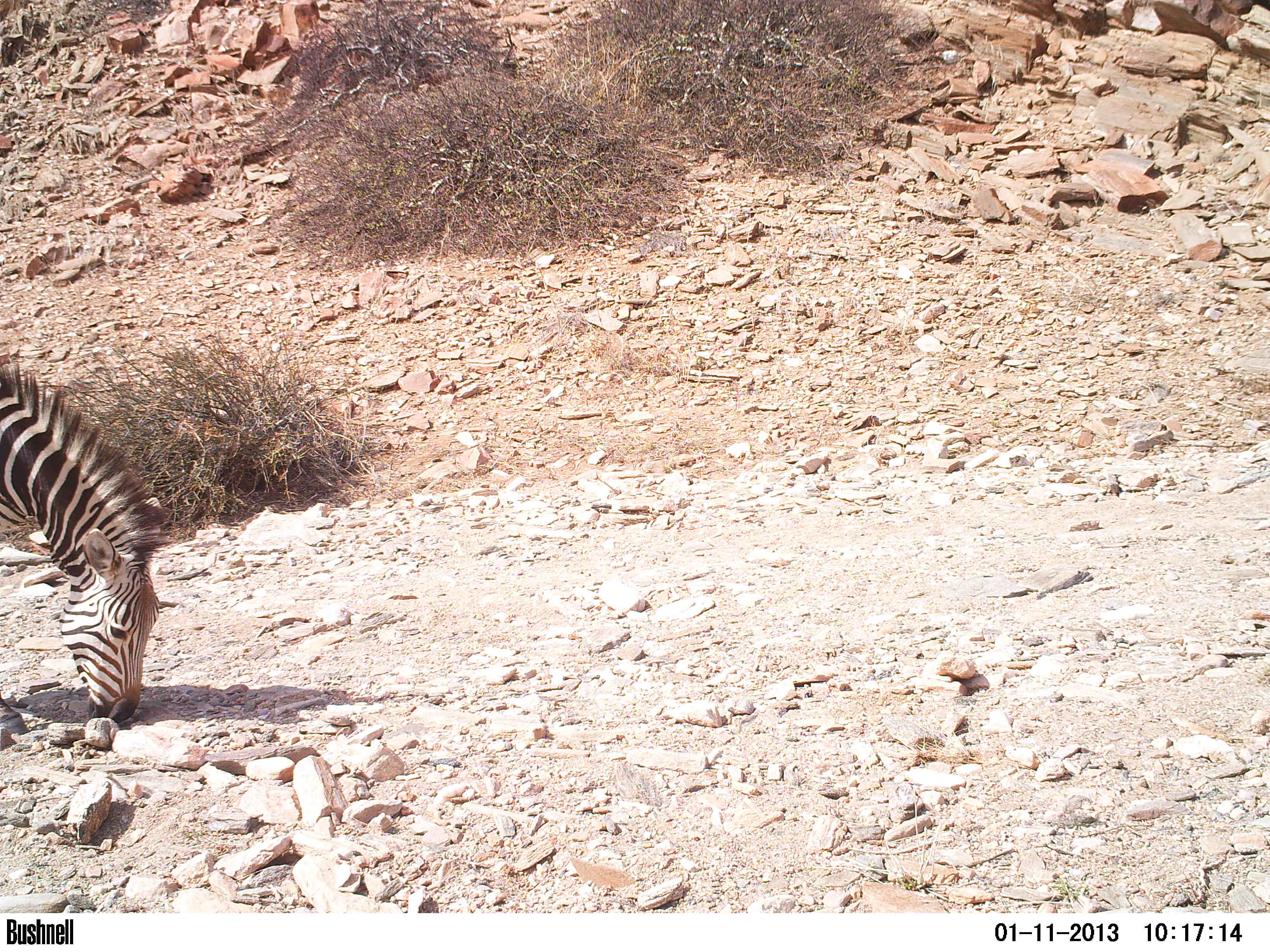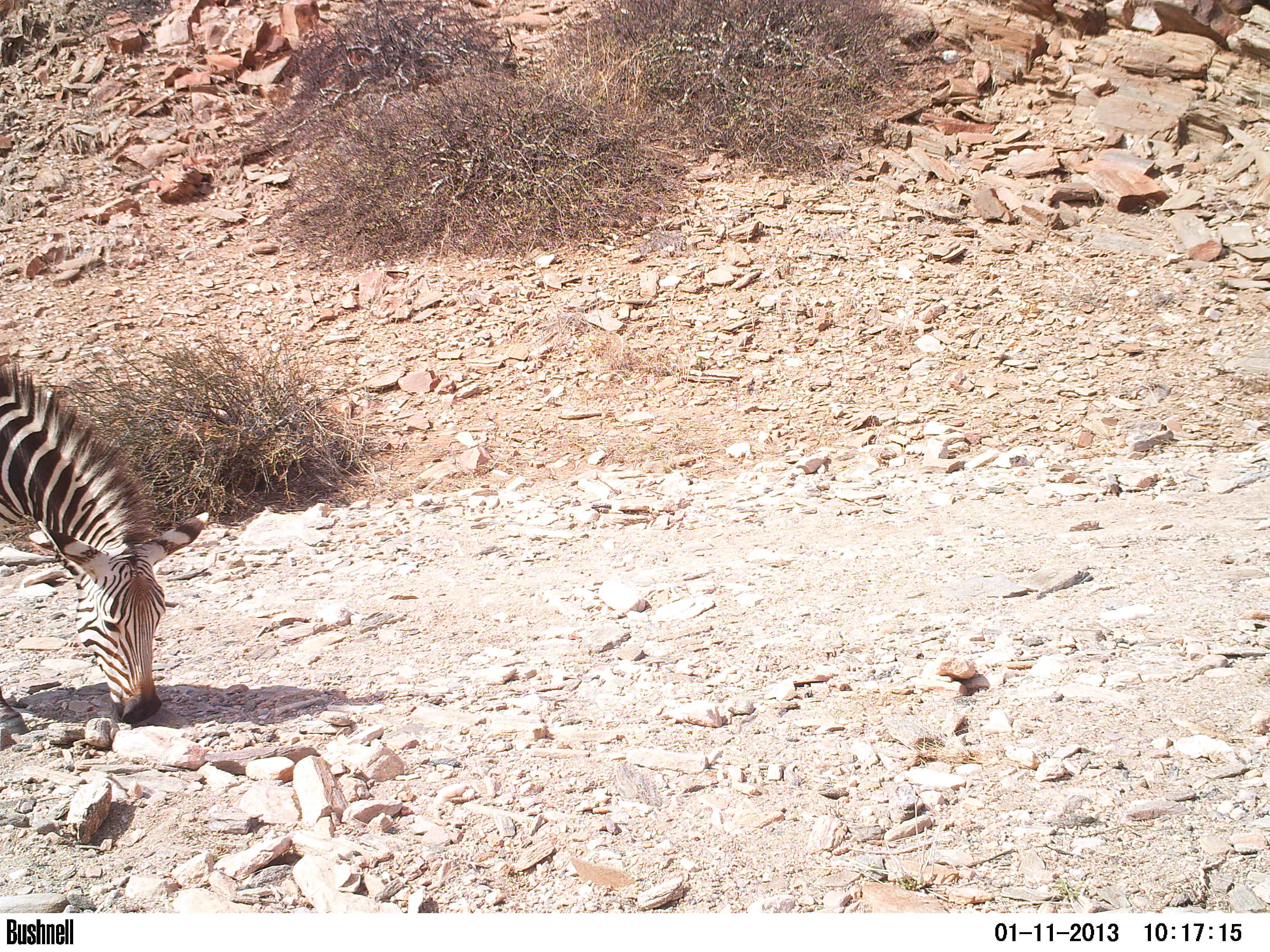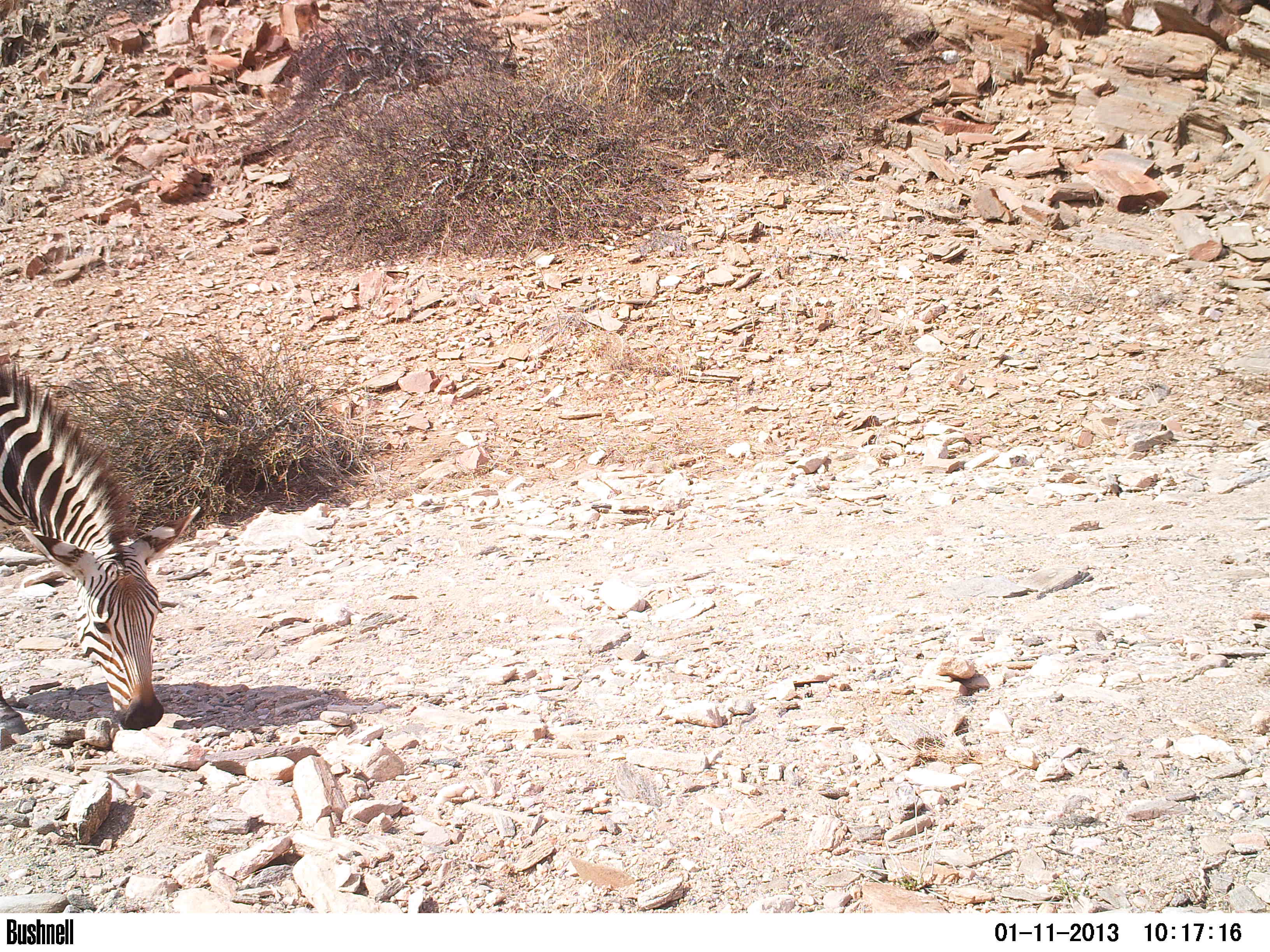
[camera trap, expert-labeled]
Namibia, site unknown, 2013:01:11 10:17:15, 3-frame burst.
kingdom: Animalia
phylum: Chordata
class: Mammalia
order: Perissodactyla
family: Equidae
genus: Equus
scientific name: Equus zebra hartmannae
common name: hartmann's mountain zebra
Equus zebra hartmannae (hartmann's mountain zebra).